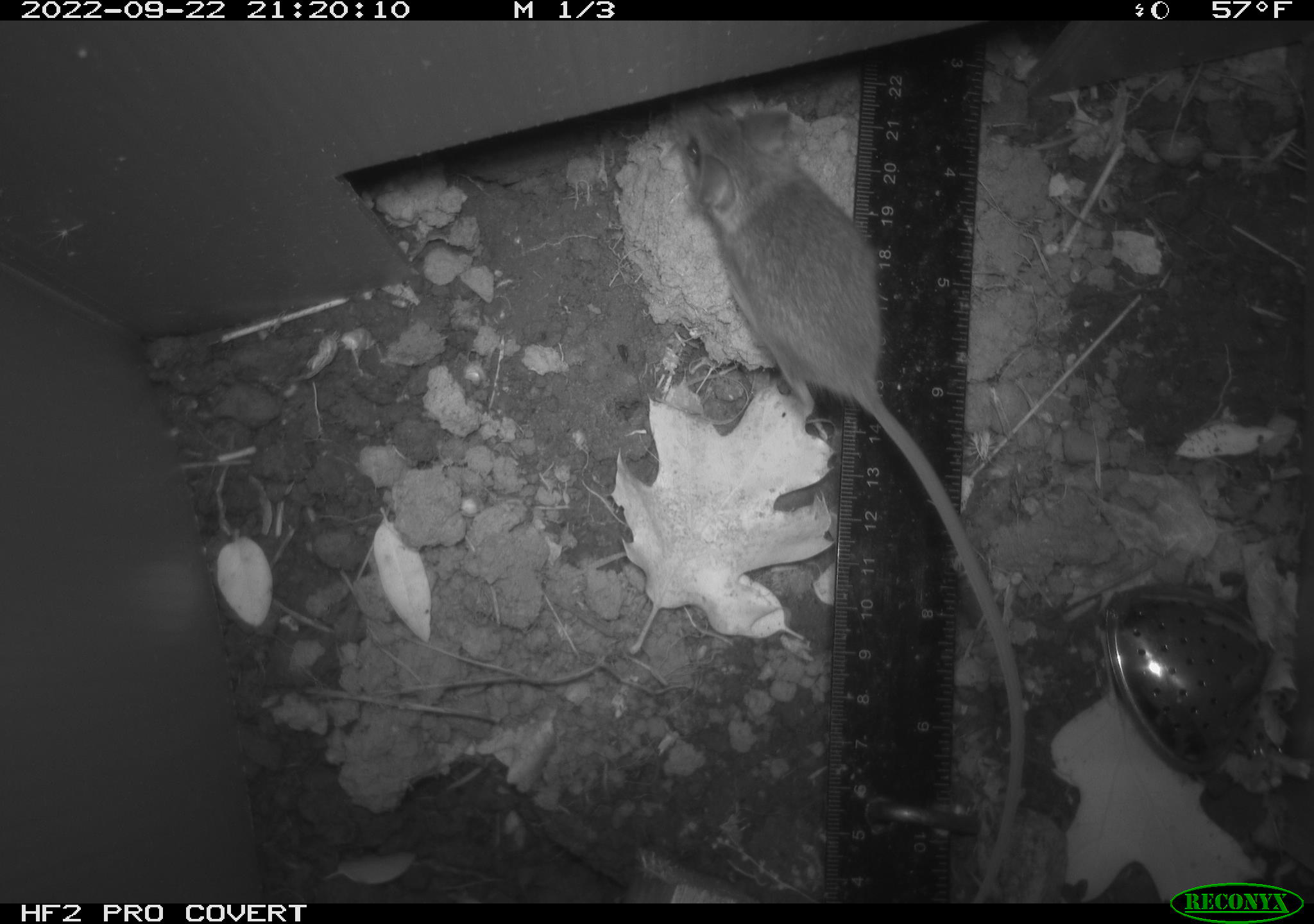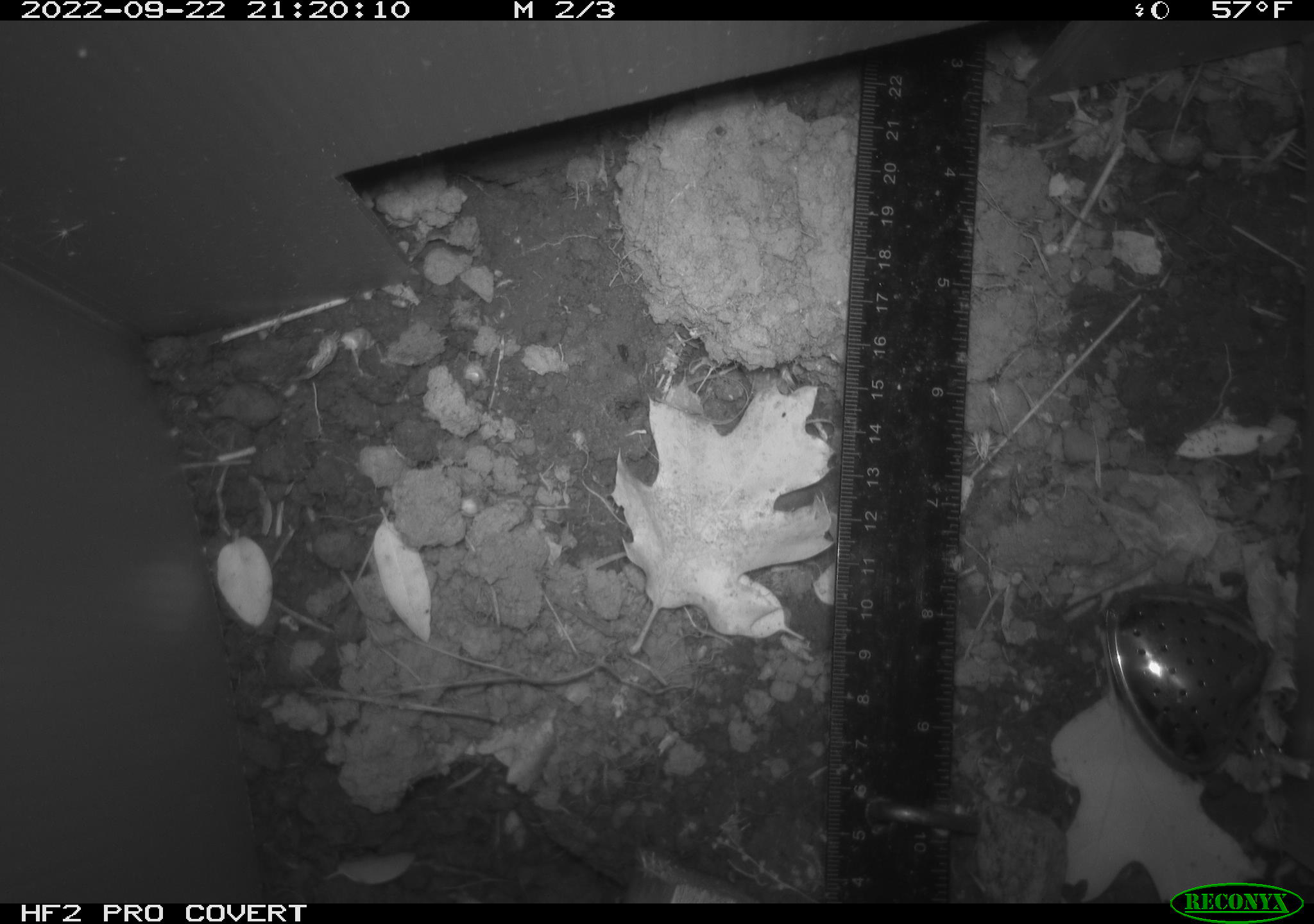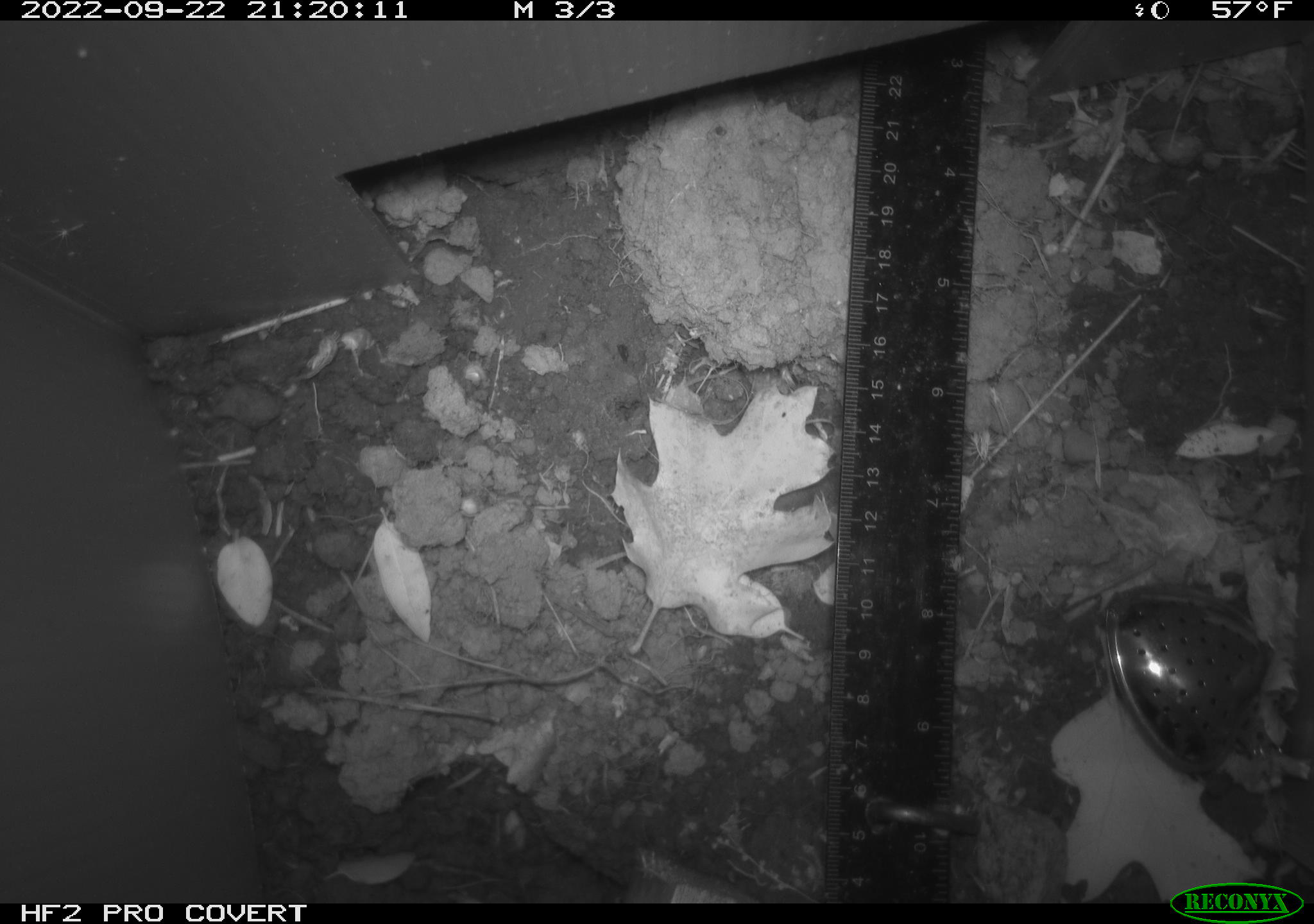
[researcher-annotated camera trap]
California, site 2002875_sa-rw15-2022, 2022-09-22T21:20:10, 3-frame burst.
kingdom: Animalia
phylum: Chordata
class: Mammalia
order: Rodentia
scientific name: Rodentia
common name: mouse species